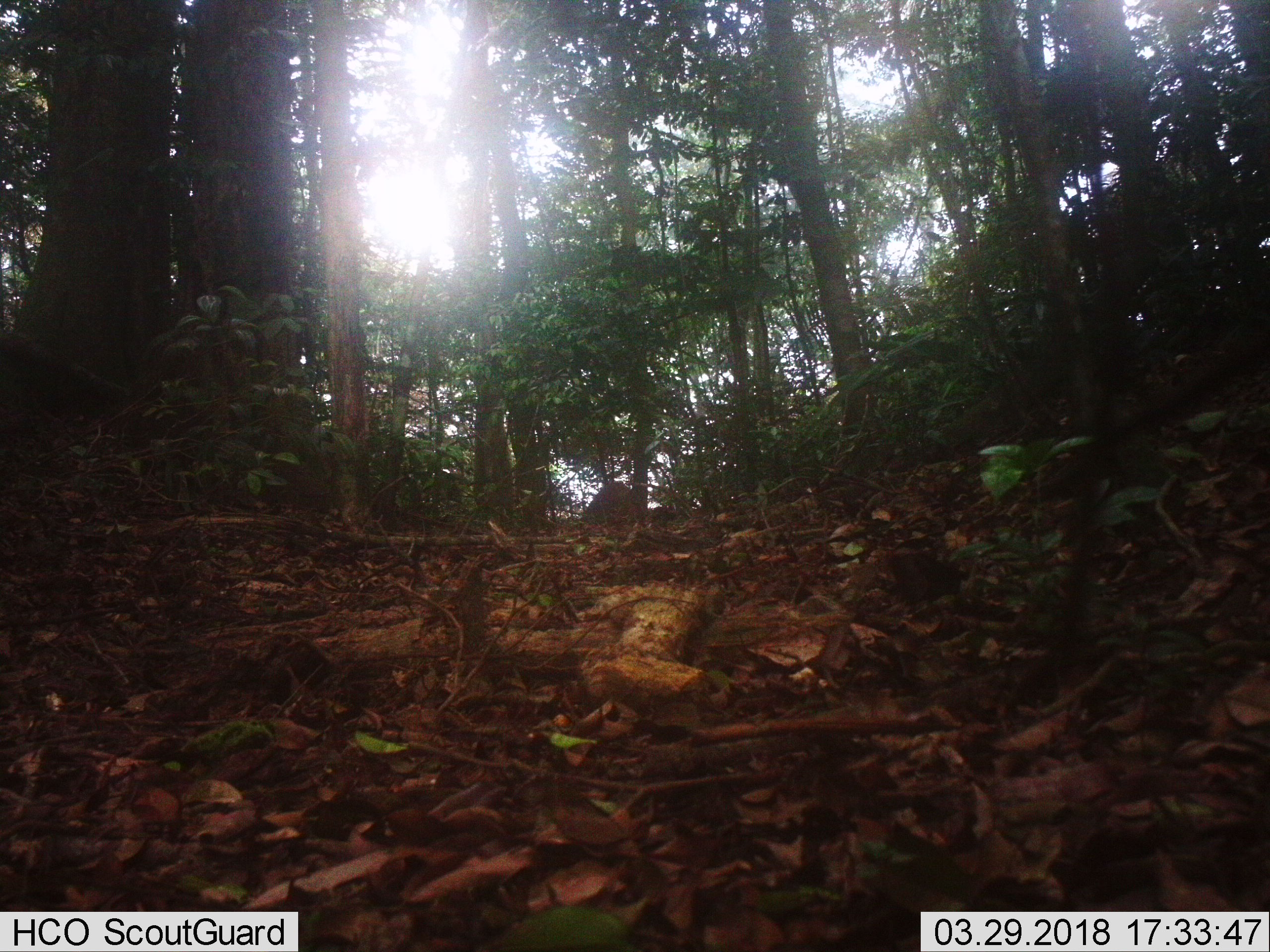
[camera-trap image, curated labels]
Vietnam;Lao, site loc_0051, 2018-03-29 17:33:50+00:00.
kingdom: Animalia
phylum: Chordata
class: Mammalia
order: Artiodactyla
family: Suidae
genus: Sus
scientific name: Sus scrofa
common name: eurasian wild pig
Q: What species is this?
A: Eurasian wild pig (Sus scrofa).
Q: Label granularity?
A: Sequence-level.